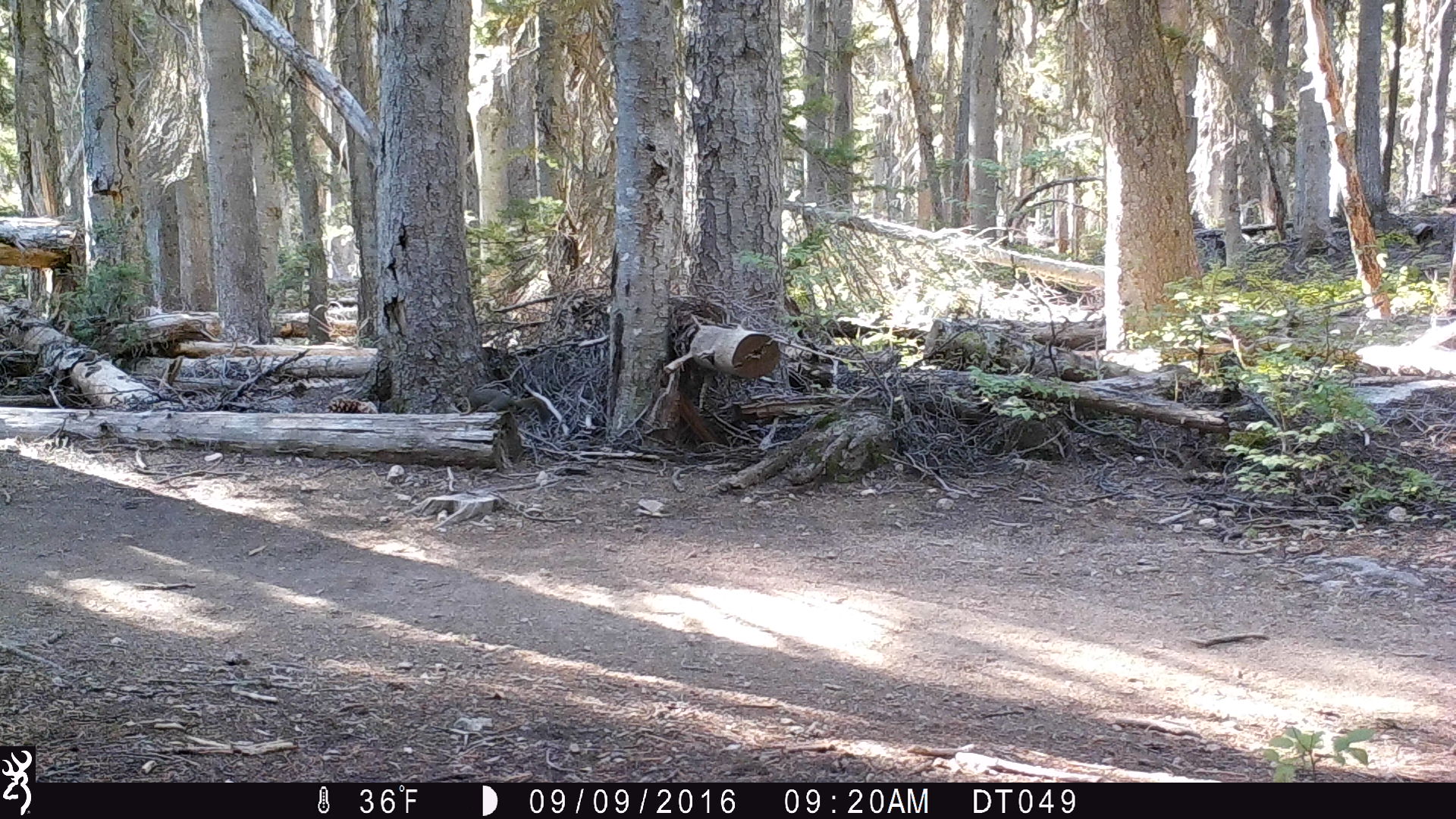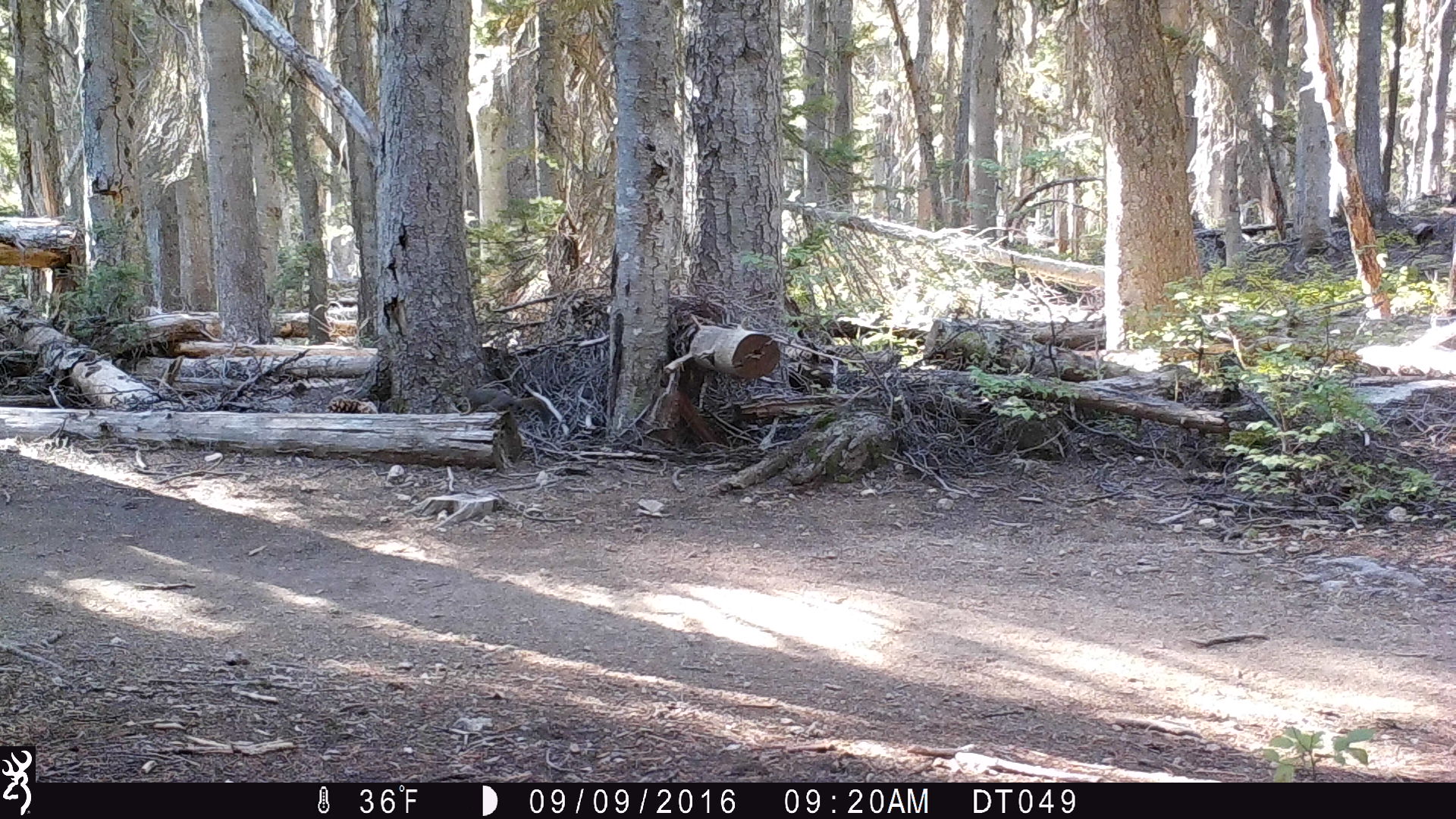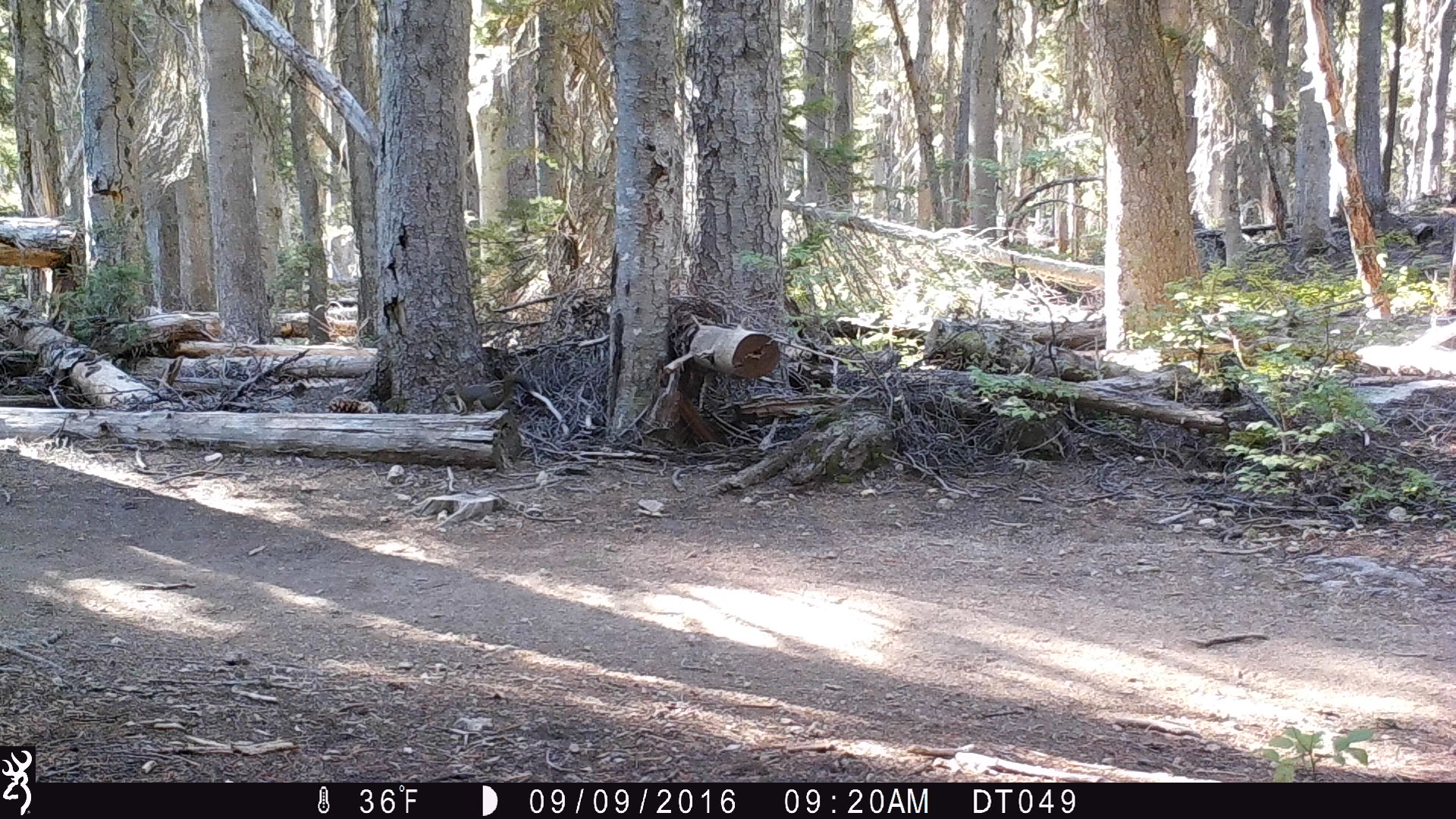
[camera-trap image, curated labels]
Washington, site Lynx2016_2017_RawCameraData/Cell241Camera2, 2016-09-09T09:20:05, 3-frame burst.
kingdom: Animalia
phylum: Chordata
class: Mammalia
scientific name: Mammalia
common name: small mammal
Small mammal (Mammalia). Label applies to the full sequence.